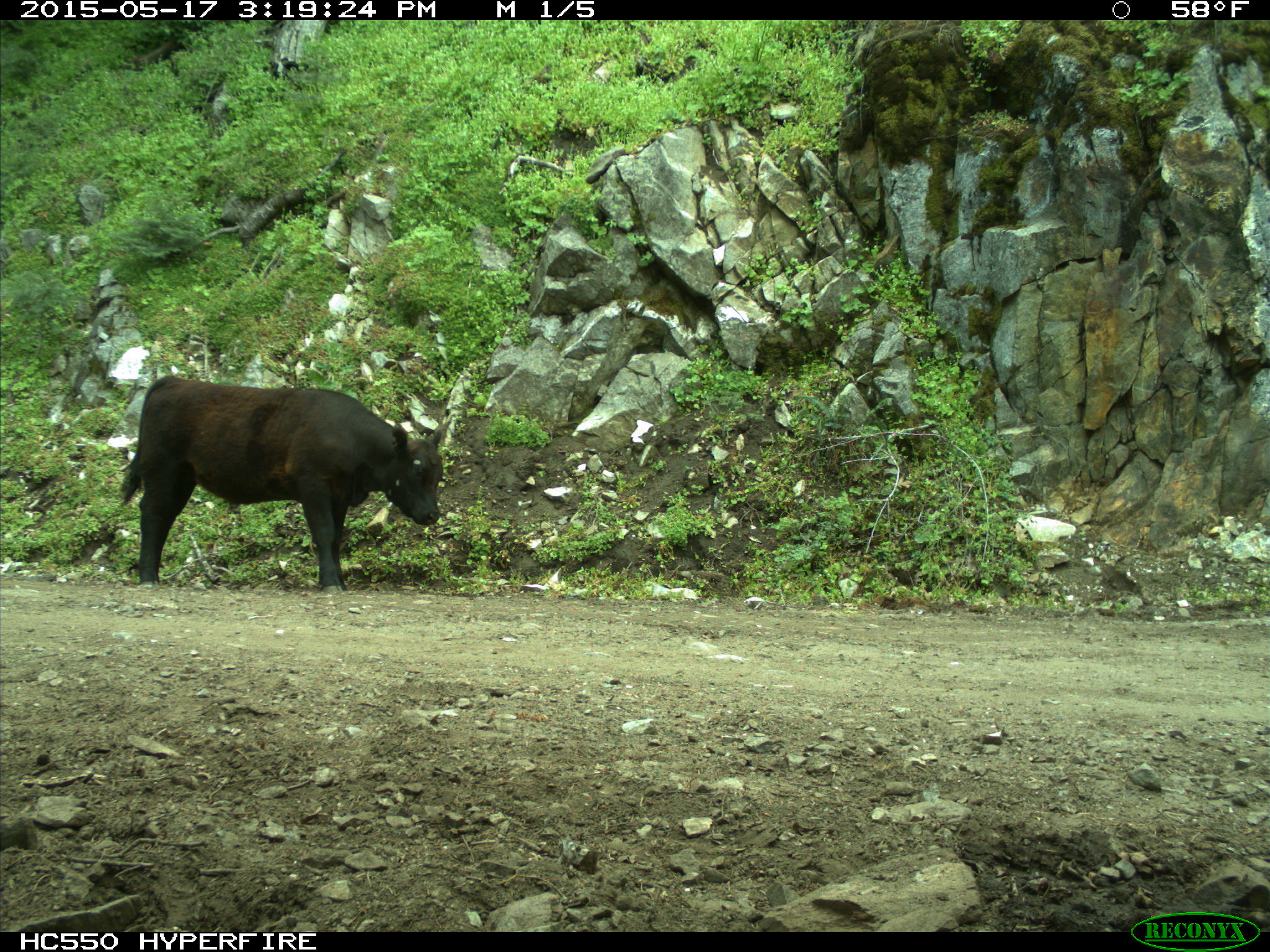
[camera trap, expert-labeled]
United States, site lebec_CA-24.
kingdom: Animalia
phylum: Chordata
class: Mammalia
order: Artiodactyla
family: Bovidae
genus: Bos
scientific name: Bos taurus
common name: domestic cow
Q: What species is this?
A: Bos taurus (domestic cow).